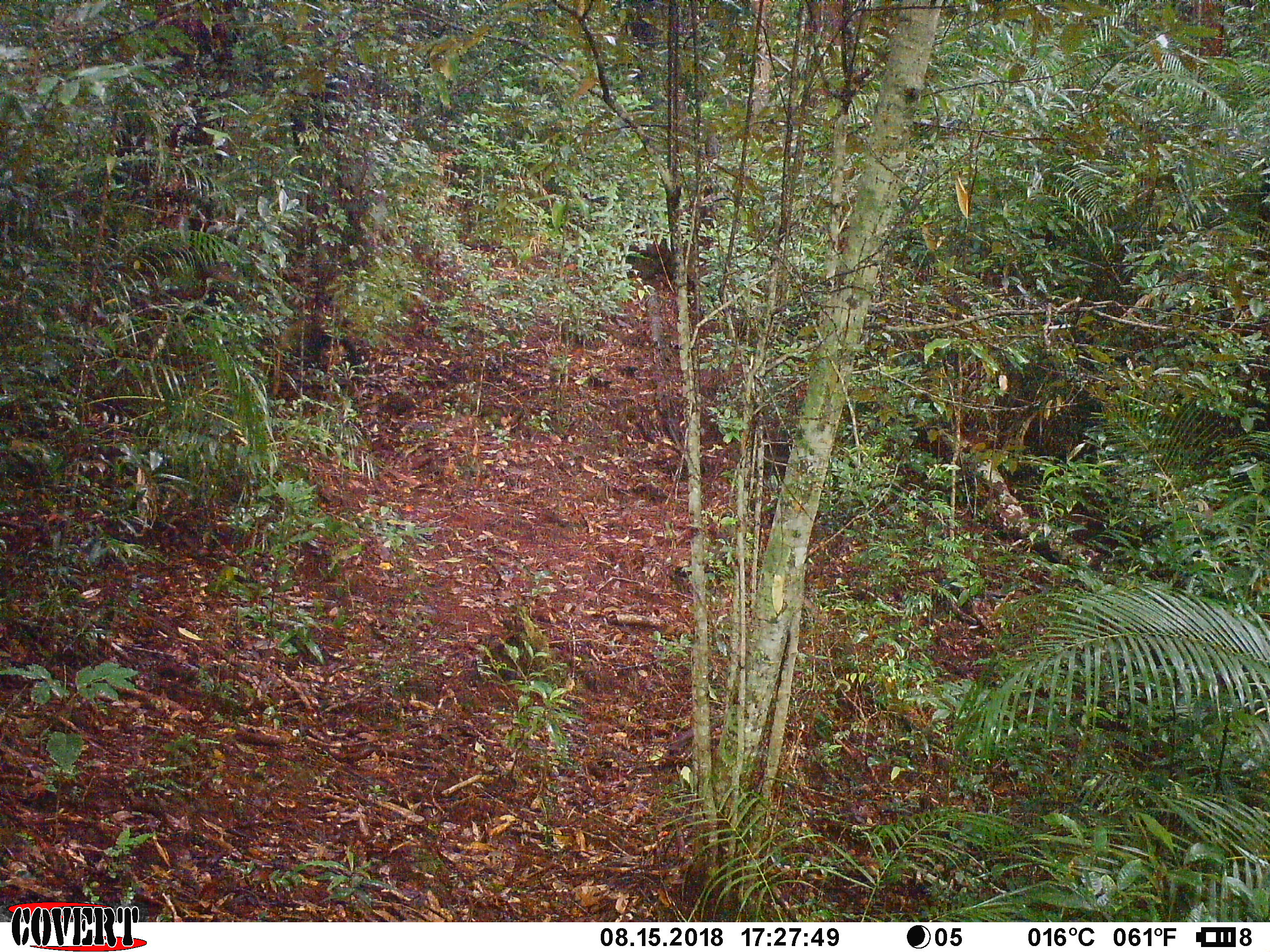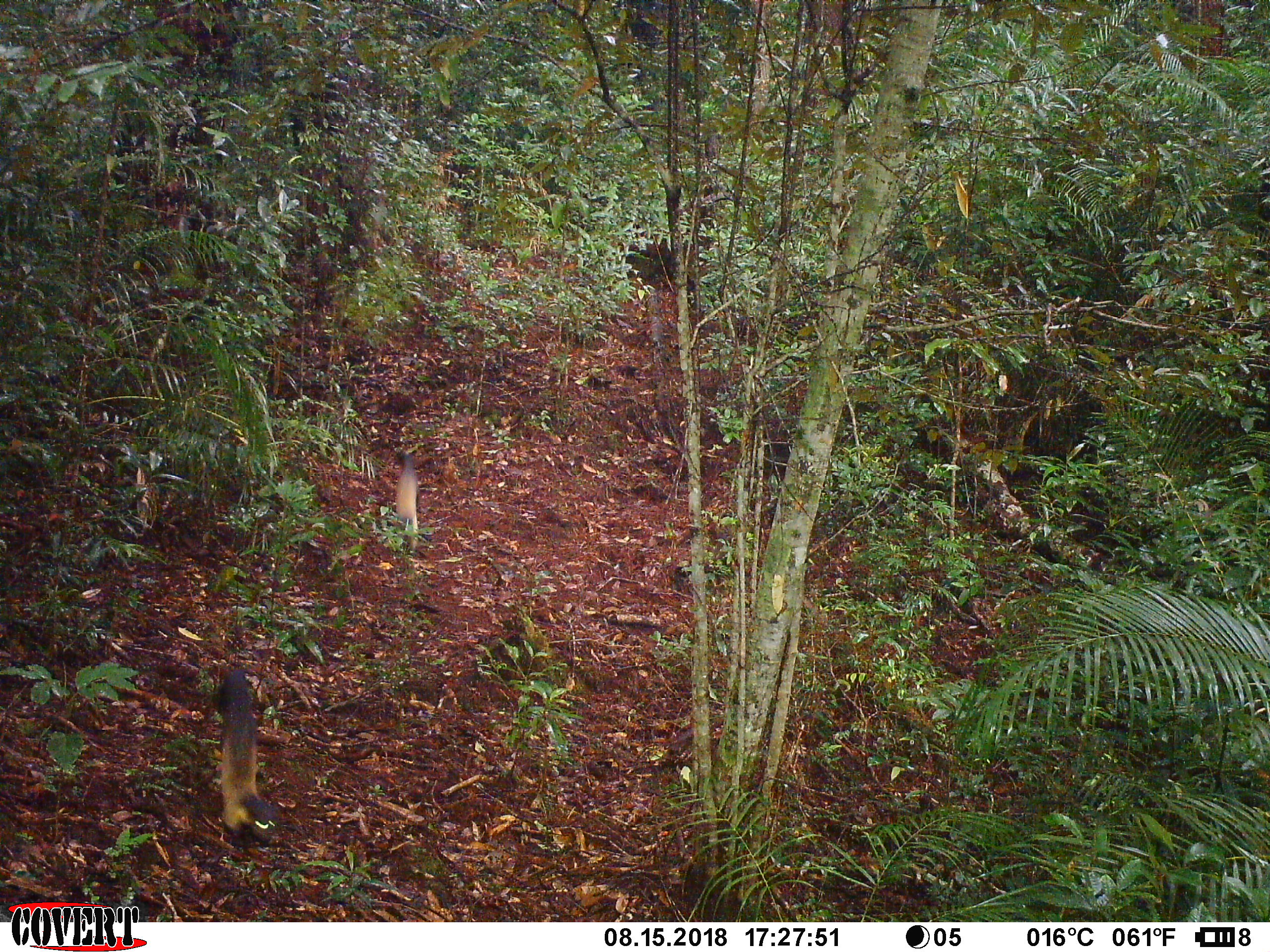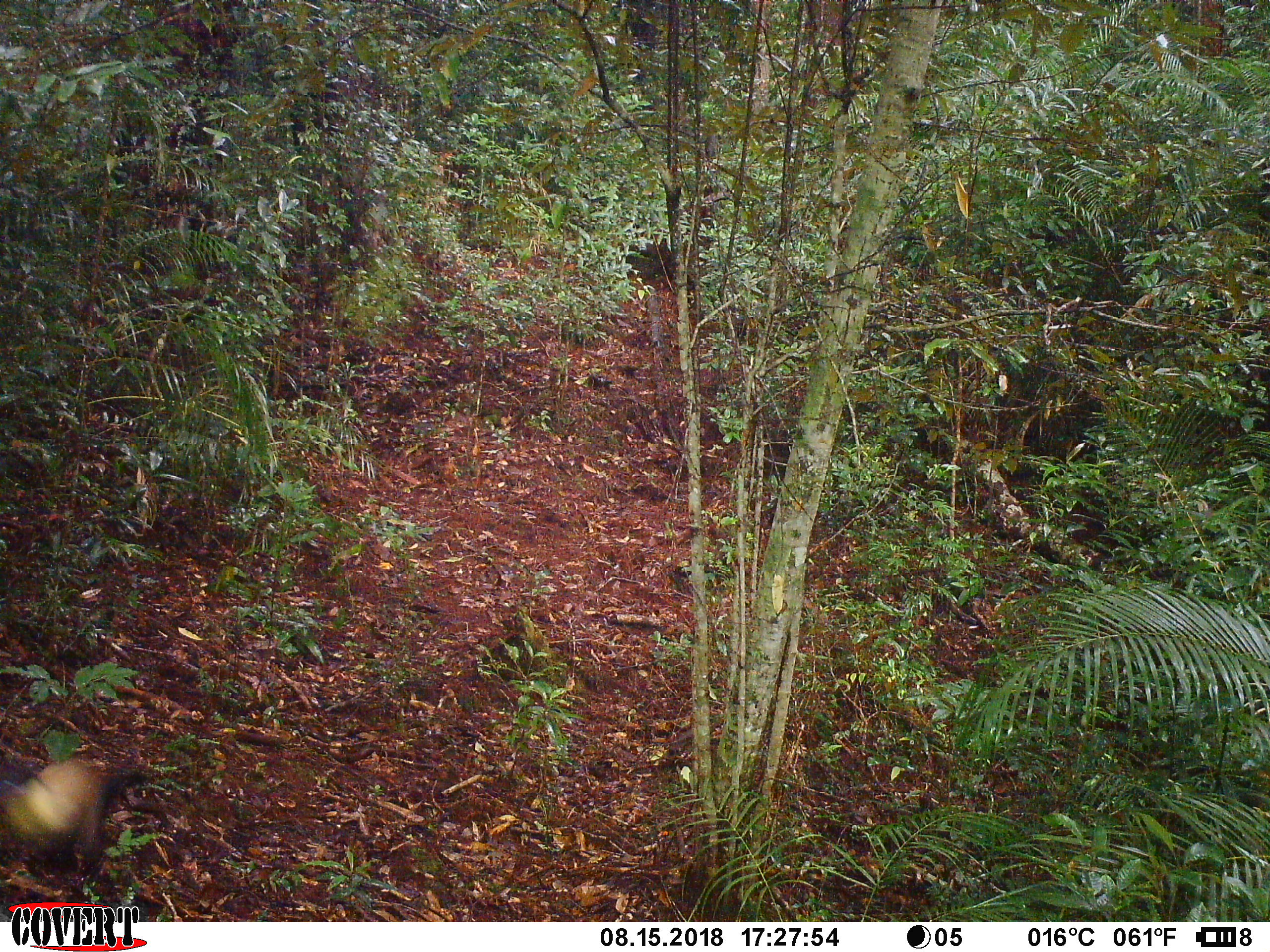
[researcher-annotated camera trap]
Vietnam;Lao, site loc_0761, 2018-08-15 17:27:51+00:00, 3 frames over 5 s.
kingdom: Animalia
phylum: Chordata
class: Mammalia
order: Carnivora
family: Mustelidae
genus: Martes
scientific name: Martes flavigula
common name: yellow-throated marten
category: yellow throated marten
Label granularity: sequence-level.